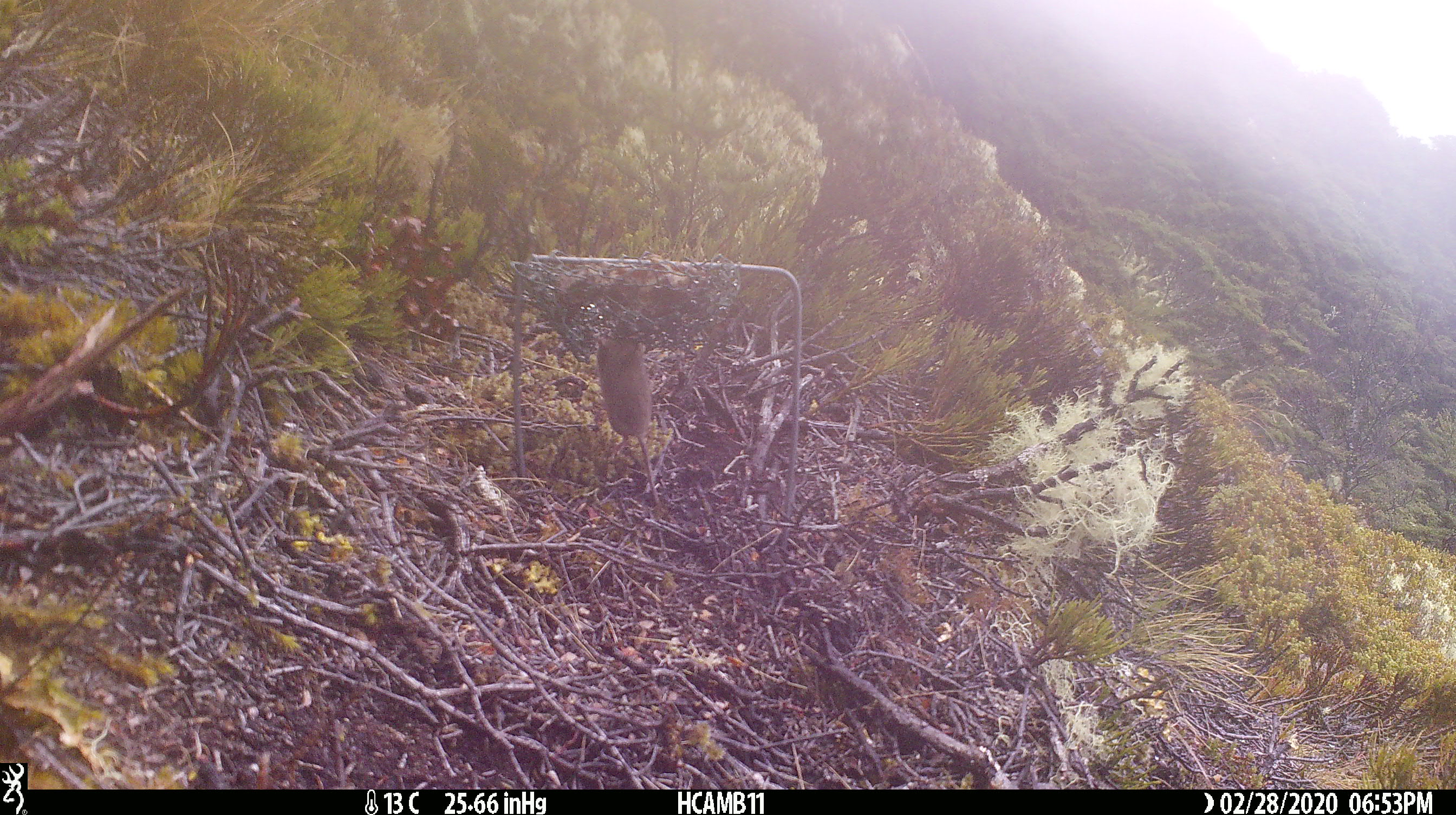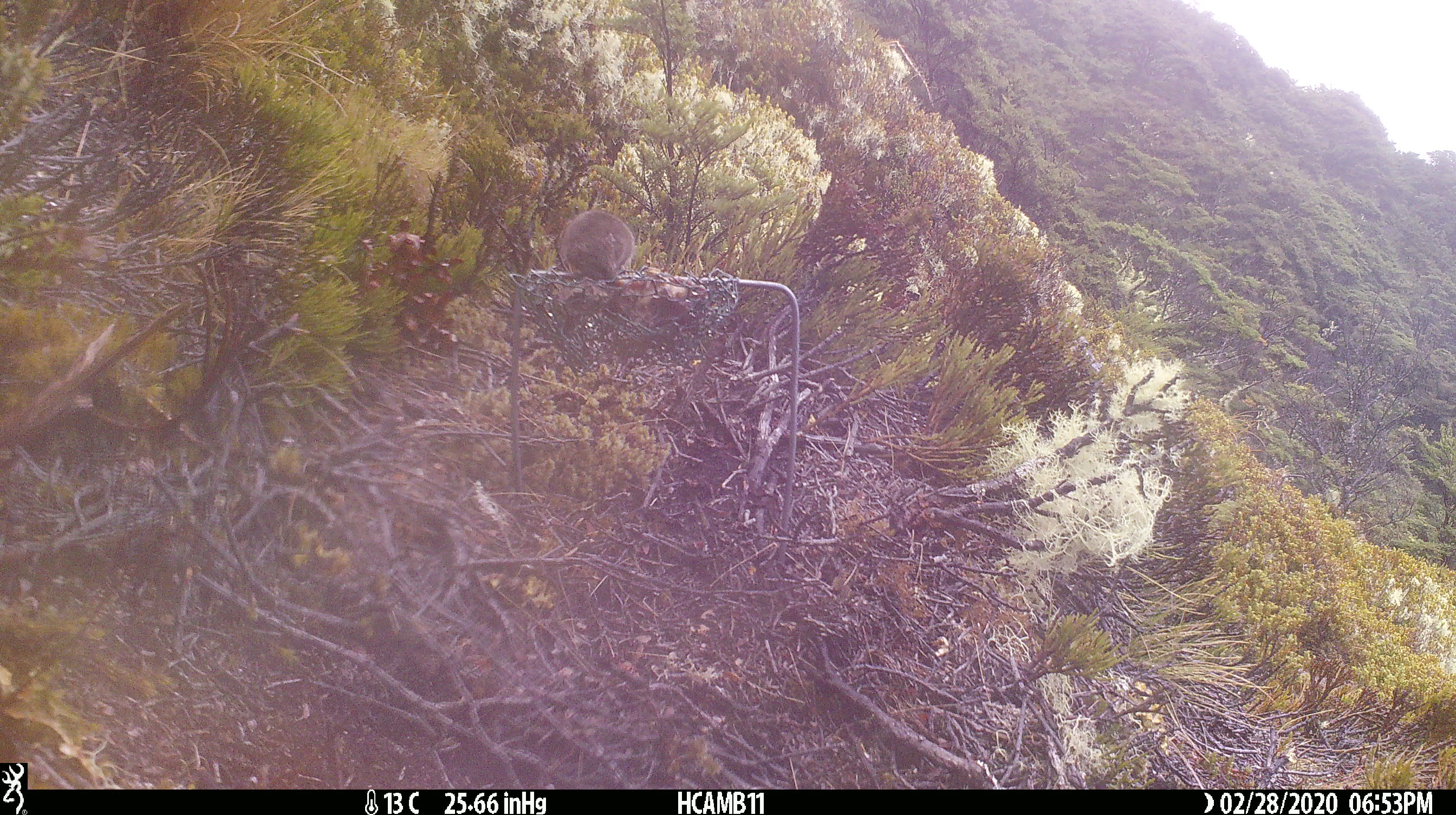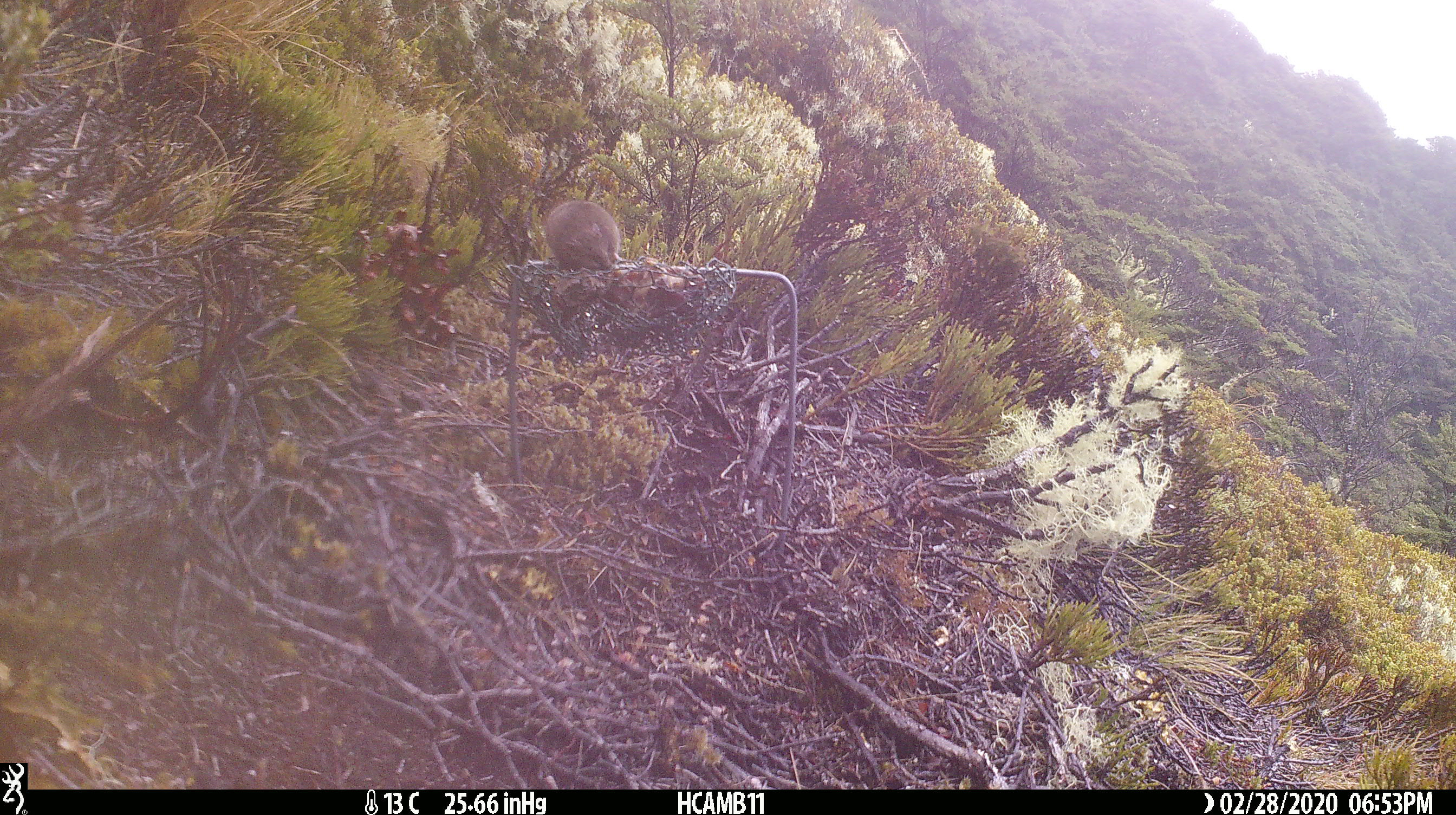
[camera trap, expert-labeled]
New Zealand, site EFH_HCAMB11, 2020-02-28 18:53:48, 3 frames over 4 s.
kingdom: Animalia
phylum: Chordata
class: Mammalia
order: Rodentia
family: Muridae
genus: Mus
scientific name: Mus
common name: mouse